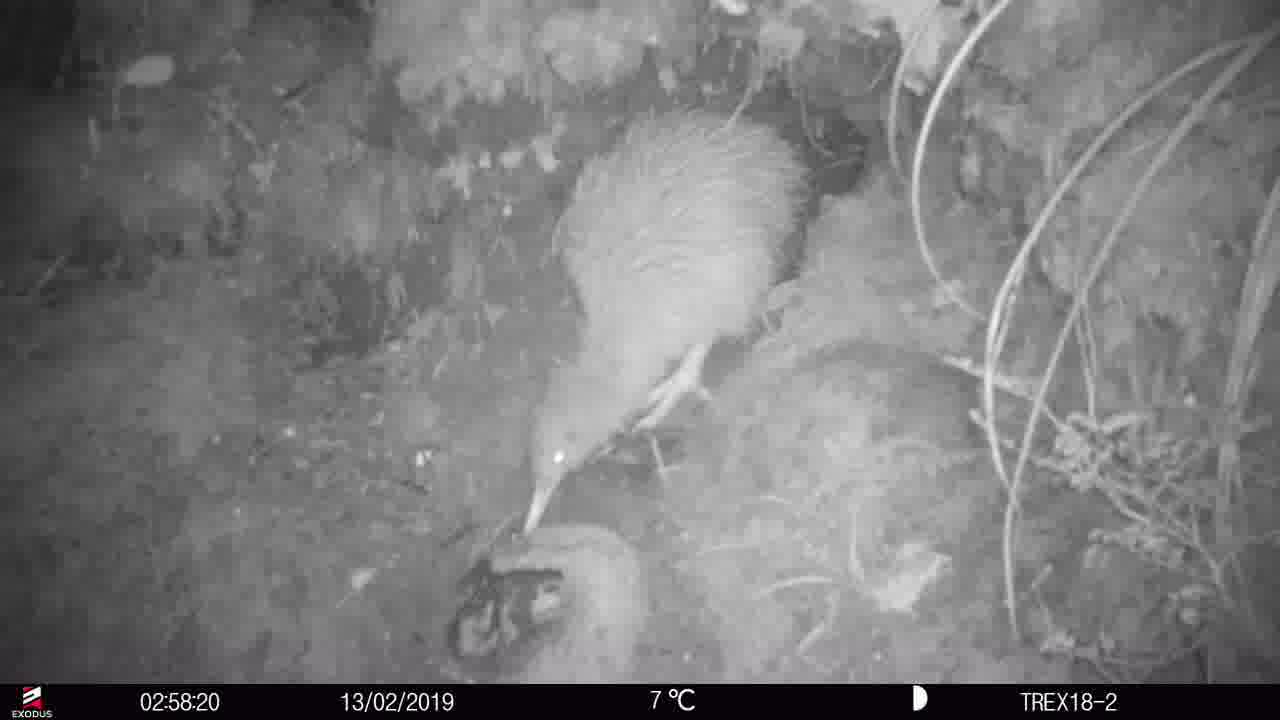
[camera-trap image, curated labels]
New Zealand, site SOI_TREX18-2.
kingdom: Animalia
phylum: Chordata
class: Aves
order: Apterygiformes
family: Apterygidae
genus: Apteryx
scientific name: Apteryx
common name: kiwi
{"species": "kiwi (Apteryx)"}